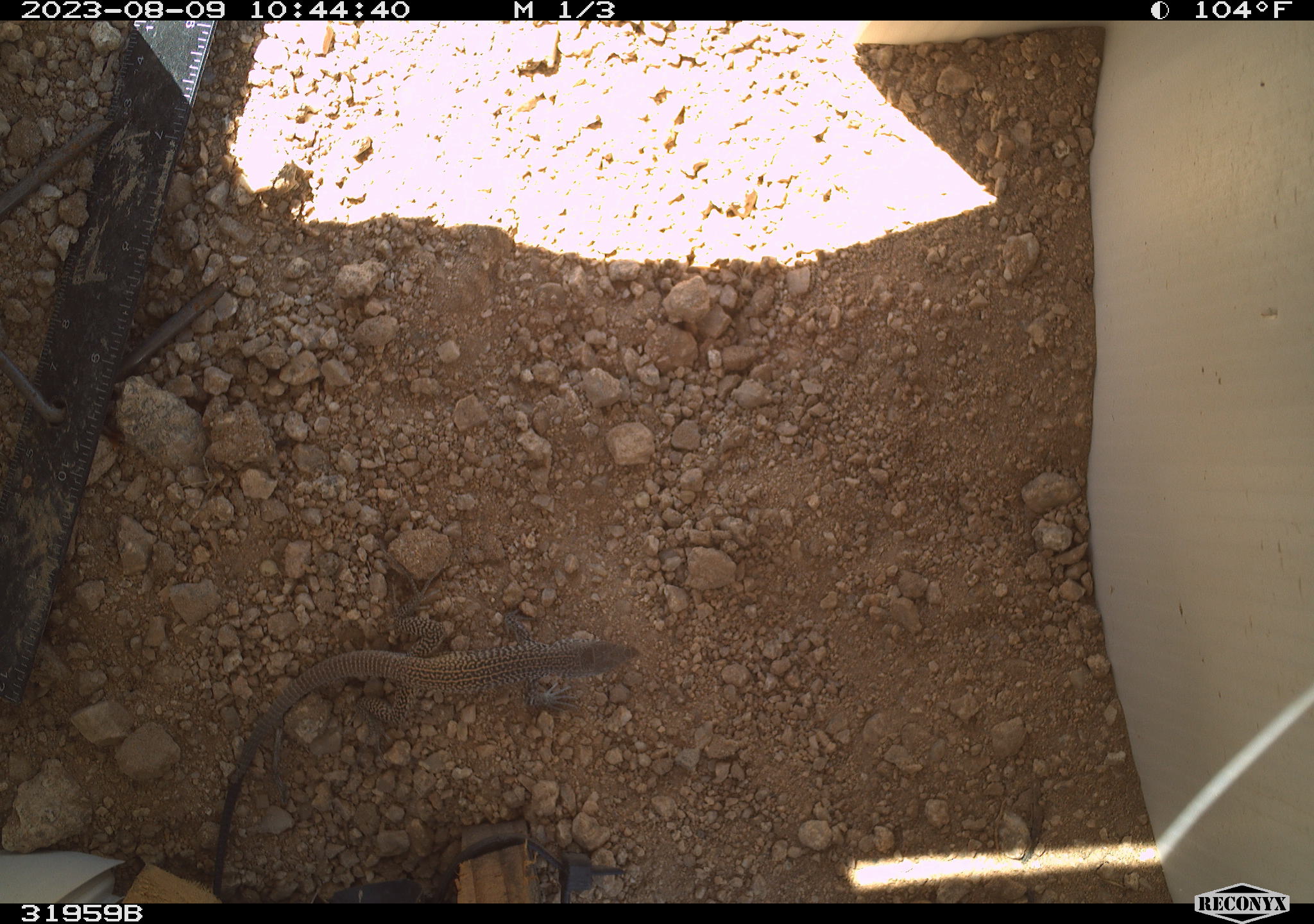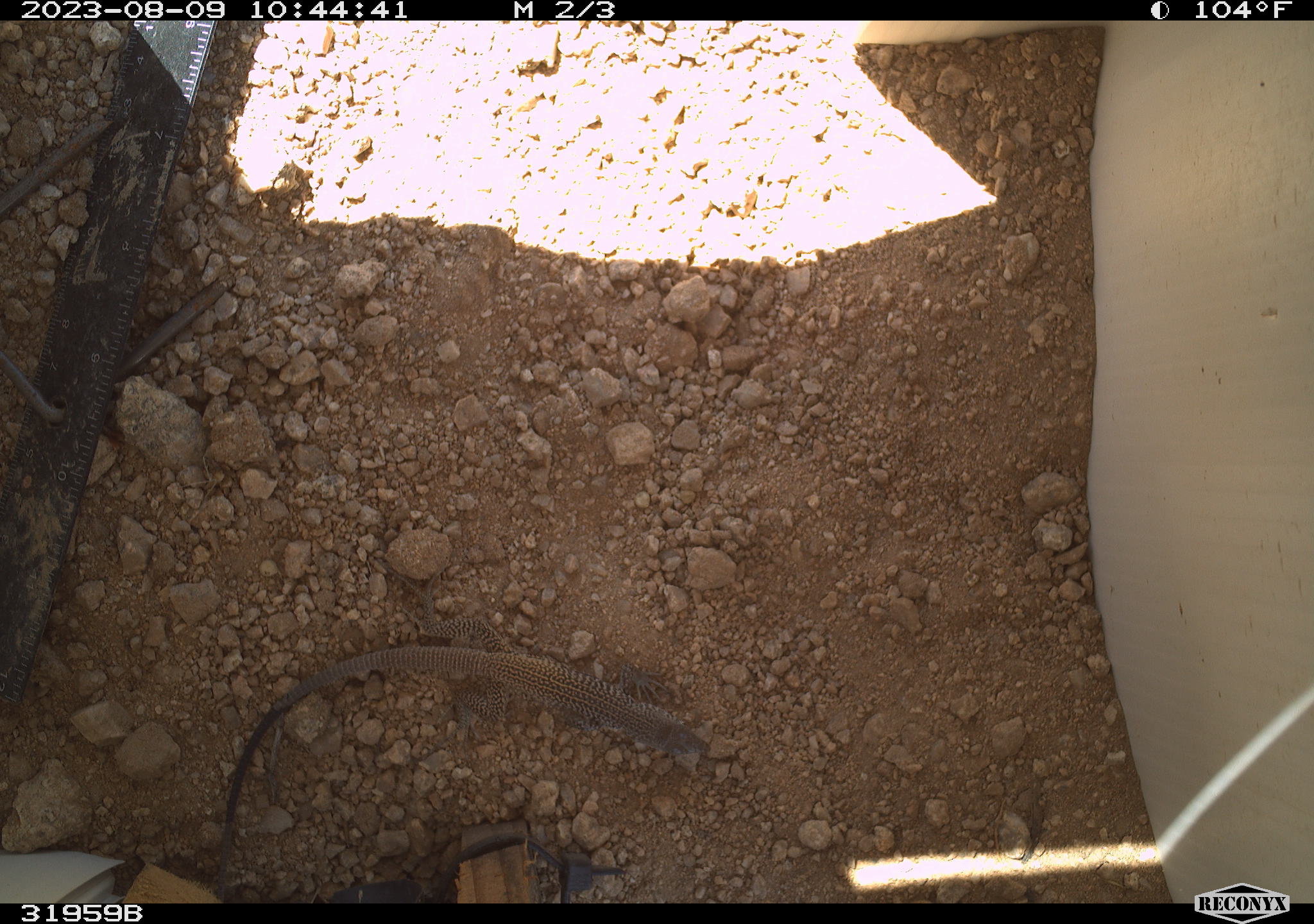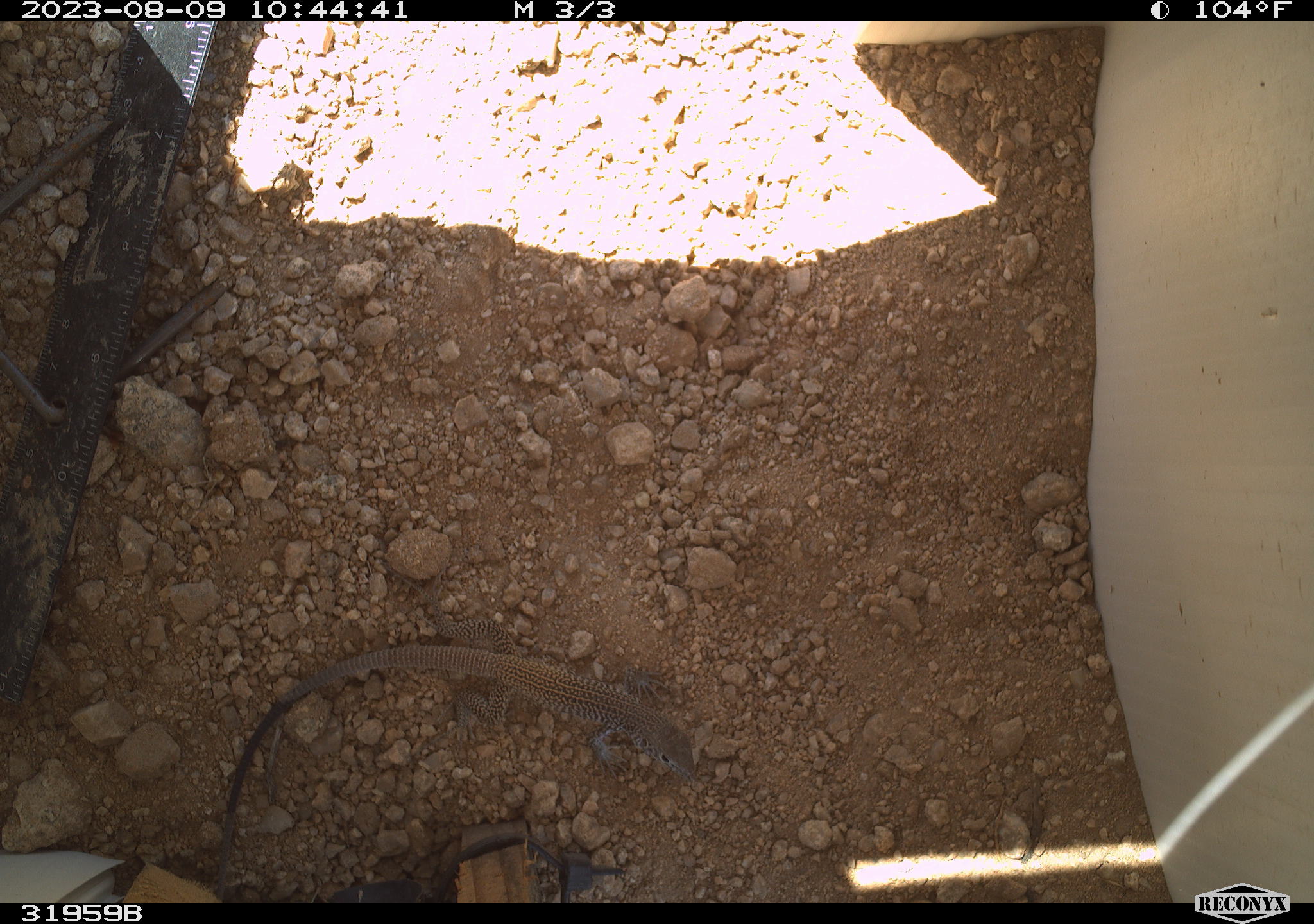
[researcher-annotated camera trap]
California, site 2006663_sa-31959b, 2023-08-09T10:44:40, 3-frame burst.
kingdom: Animalia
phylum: Chordata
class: Reptilia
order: Squamata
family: Teiidae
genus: Aspidoscelis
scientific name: Aspidoscelis tigris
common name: western whiptail